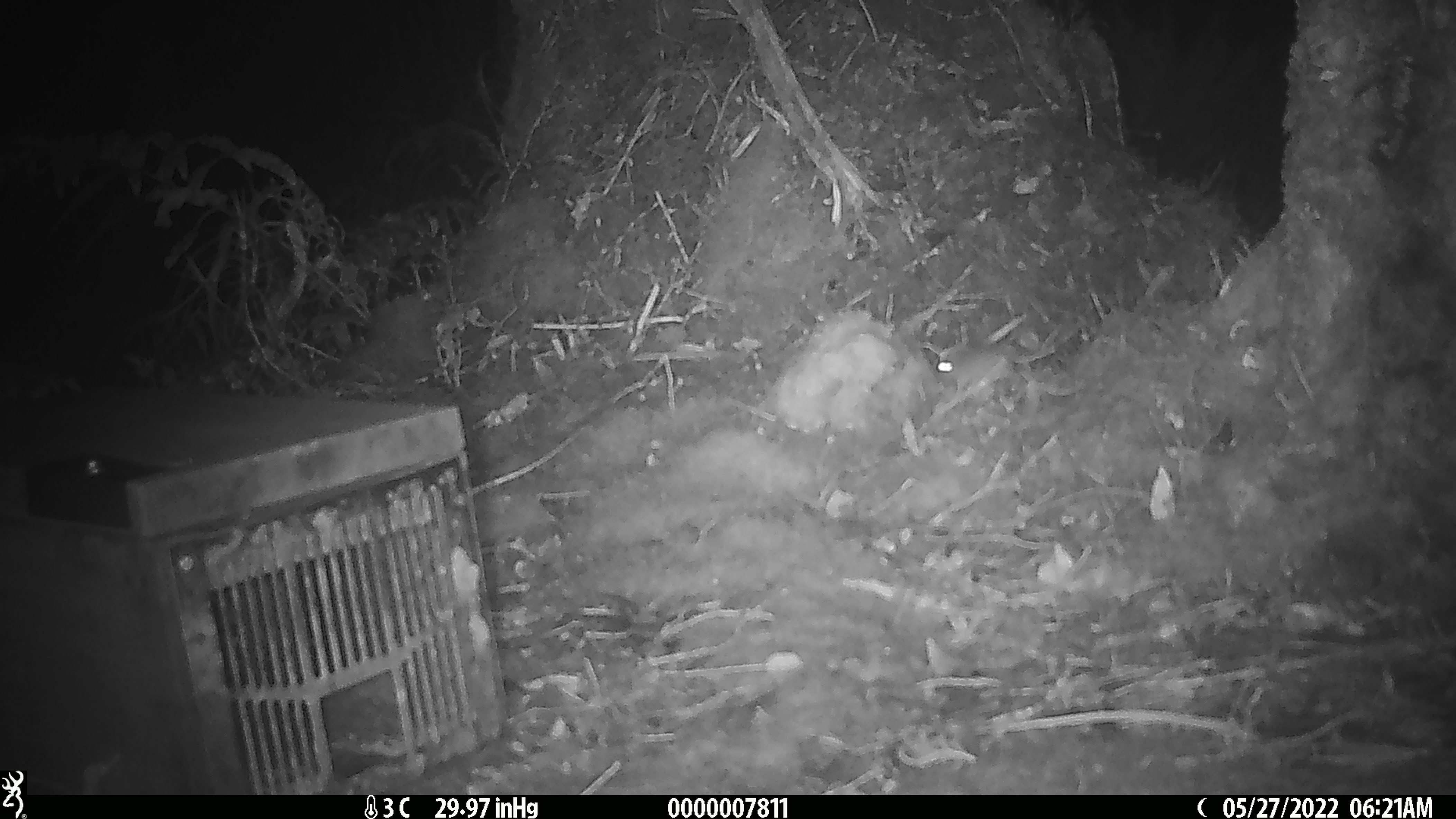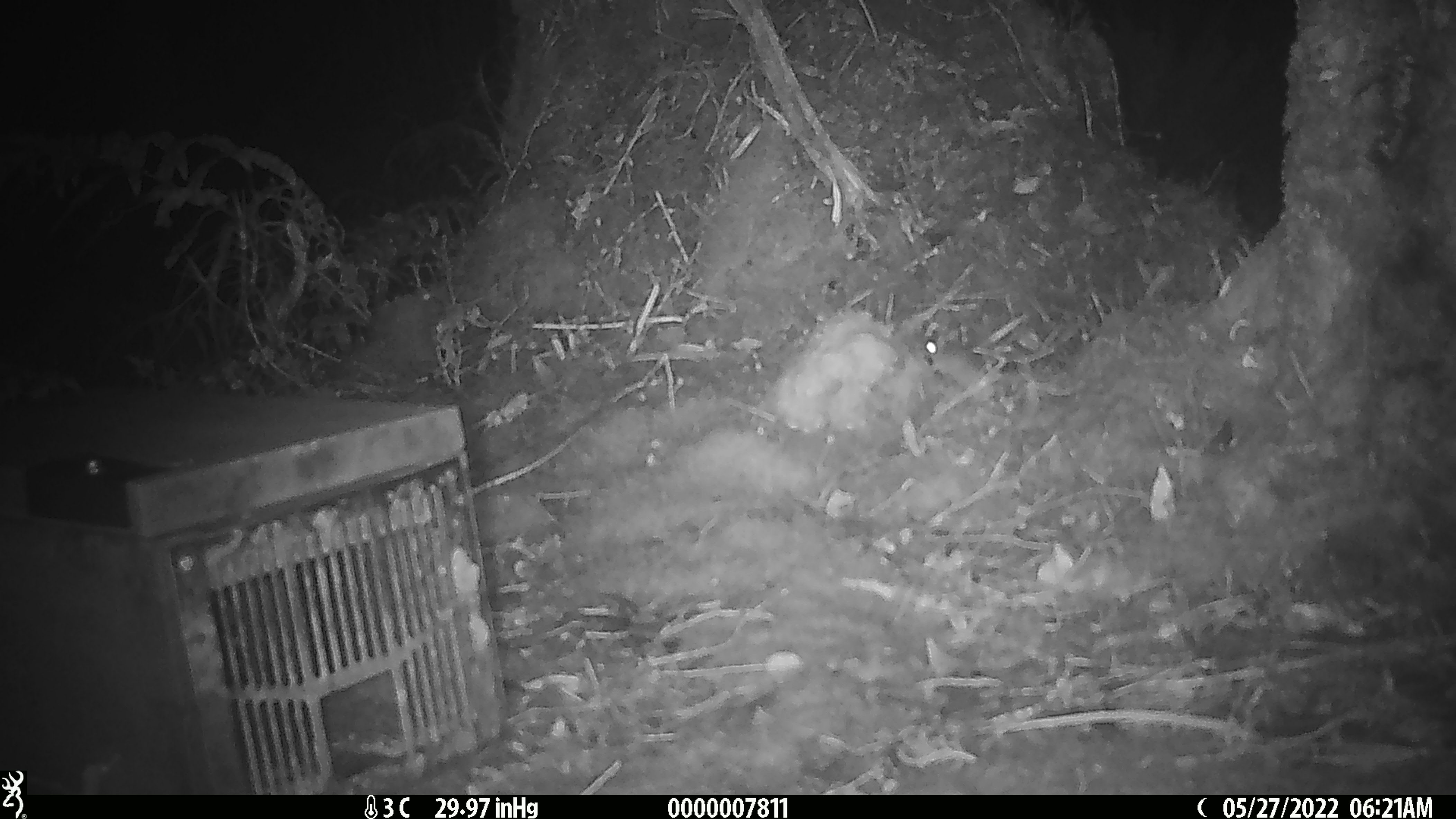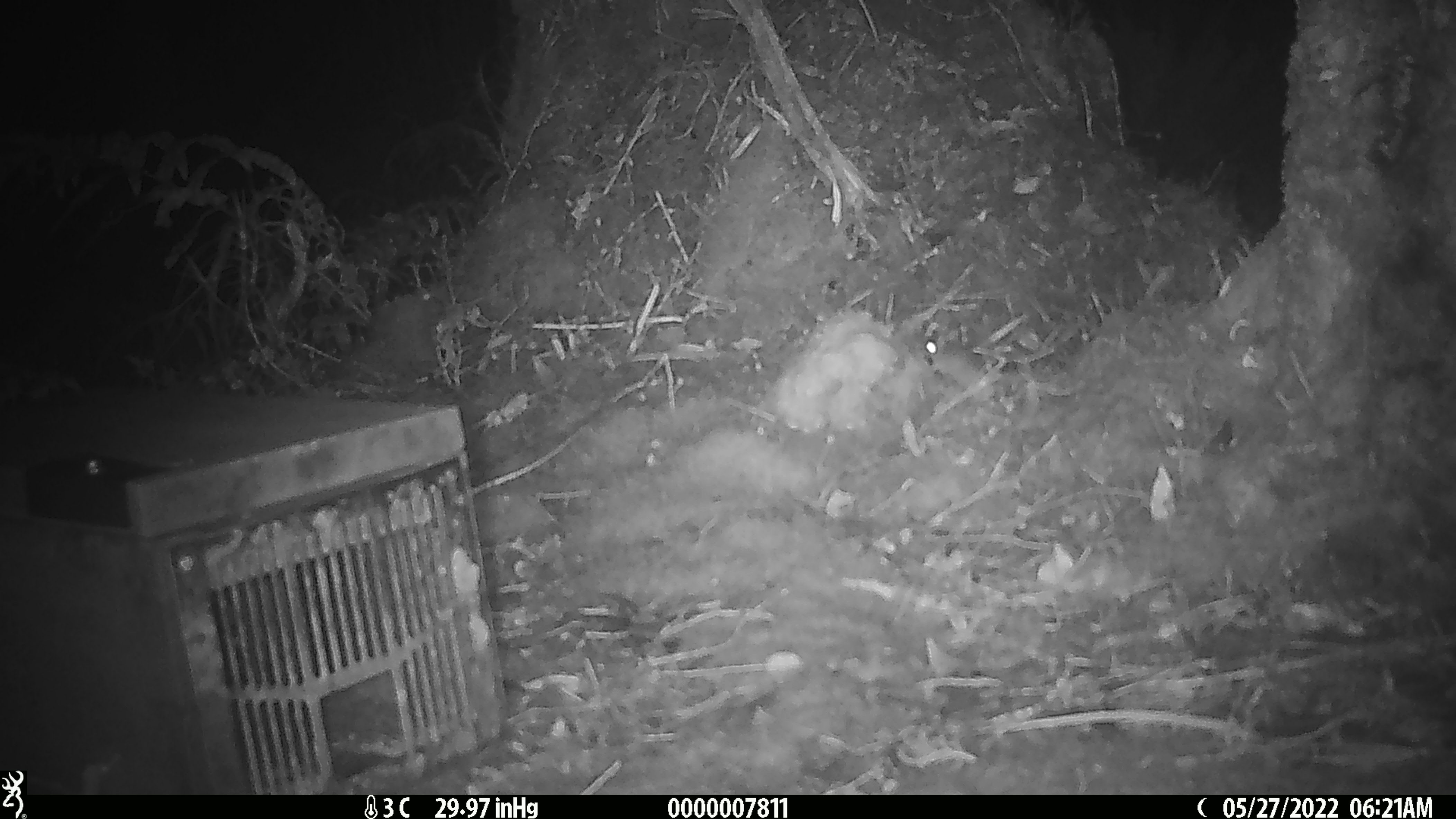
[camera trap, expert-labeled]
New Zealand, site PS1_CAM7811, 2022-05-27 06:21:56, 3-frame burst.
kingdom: Animalia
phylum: Chordata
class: Mammalia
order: Rodentia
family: Muridae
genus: Mus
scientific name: Mus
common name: mouse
Mouse (Mus).